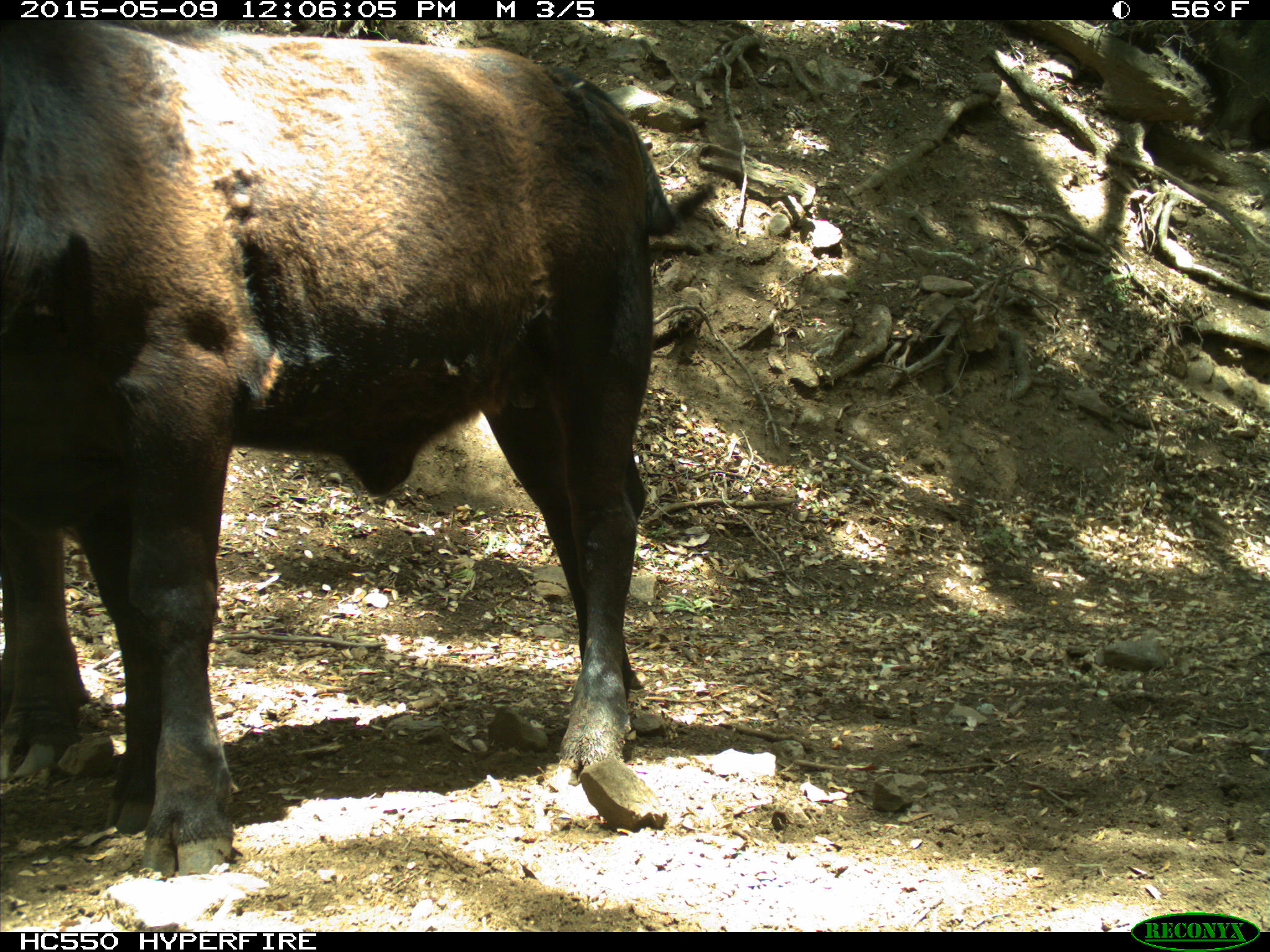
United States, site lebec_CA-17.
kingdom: Animalia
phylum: Chordata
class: Mammalia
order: Artiodactyla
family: Bovidae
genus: Bos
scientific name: Bos taurus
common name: domestic cow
Bos taurus (domestic cow).